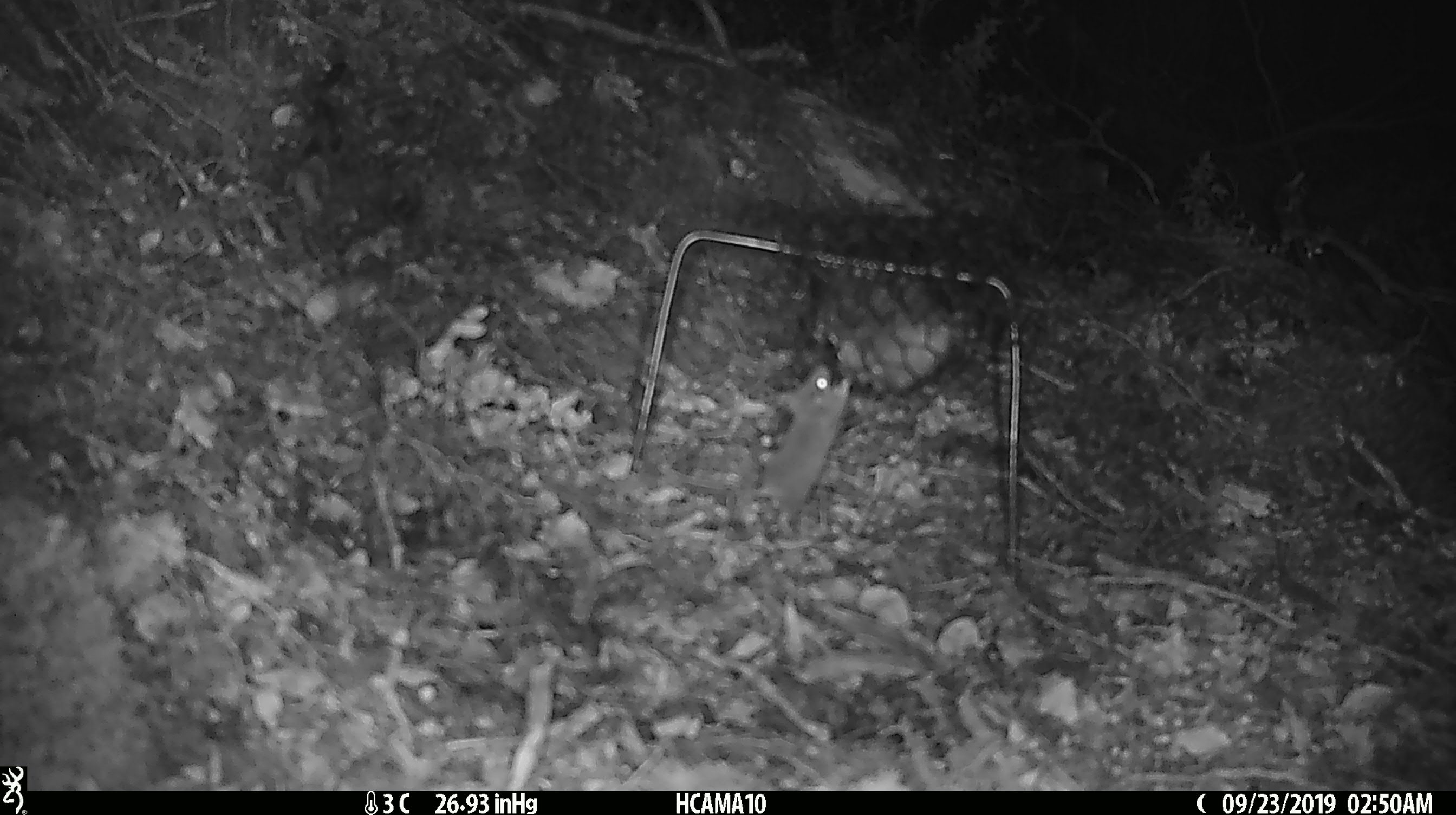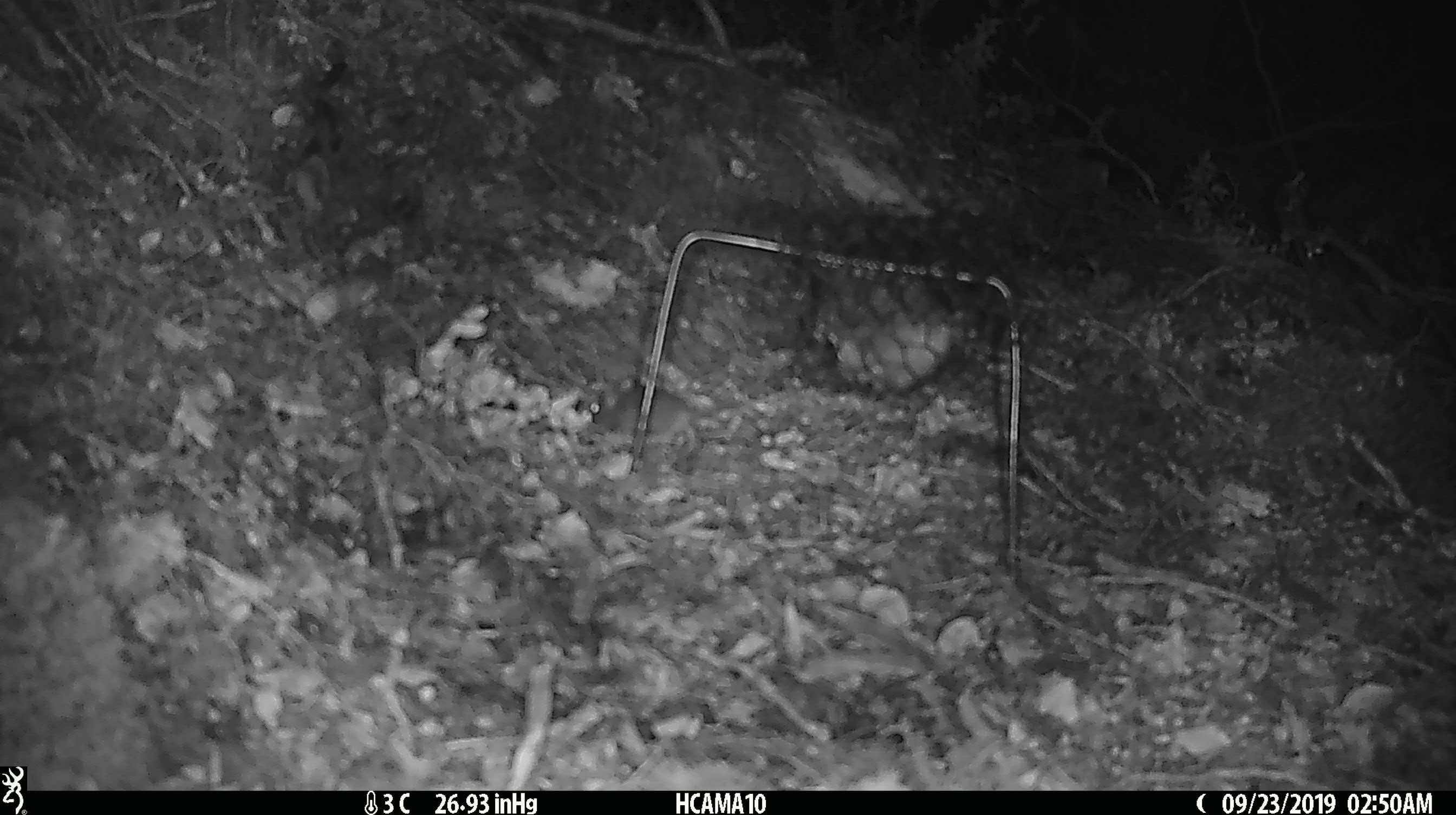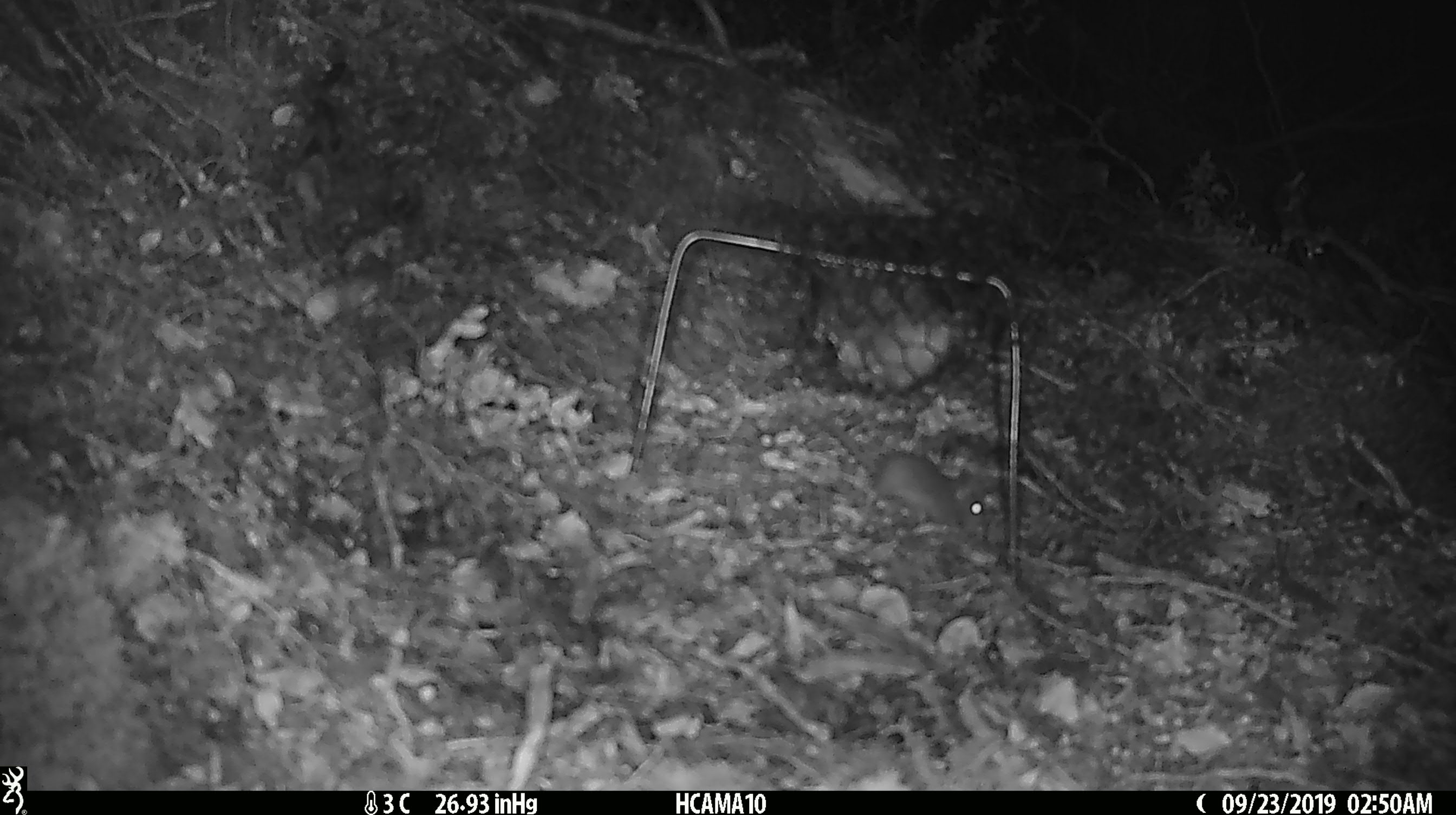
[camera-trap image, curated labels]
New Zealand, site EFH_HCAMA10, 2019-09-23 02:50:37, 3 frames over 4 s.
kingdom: Animalia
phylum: Chordata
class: Mammalia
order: Rodentia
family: Muridae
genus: Mus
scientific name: Mus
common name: mouse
Mouse (Mus).